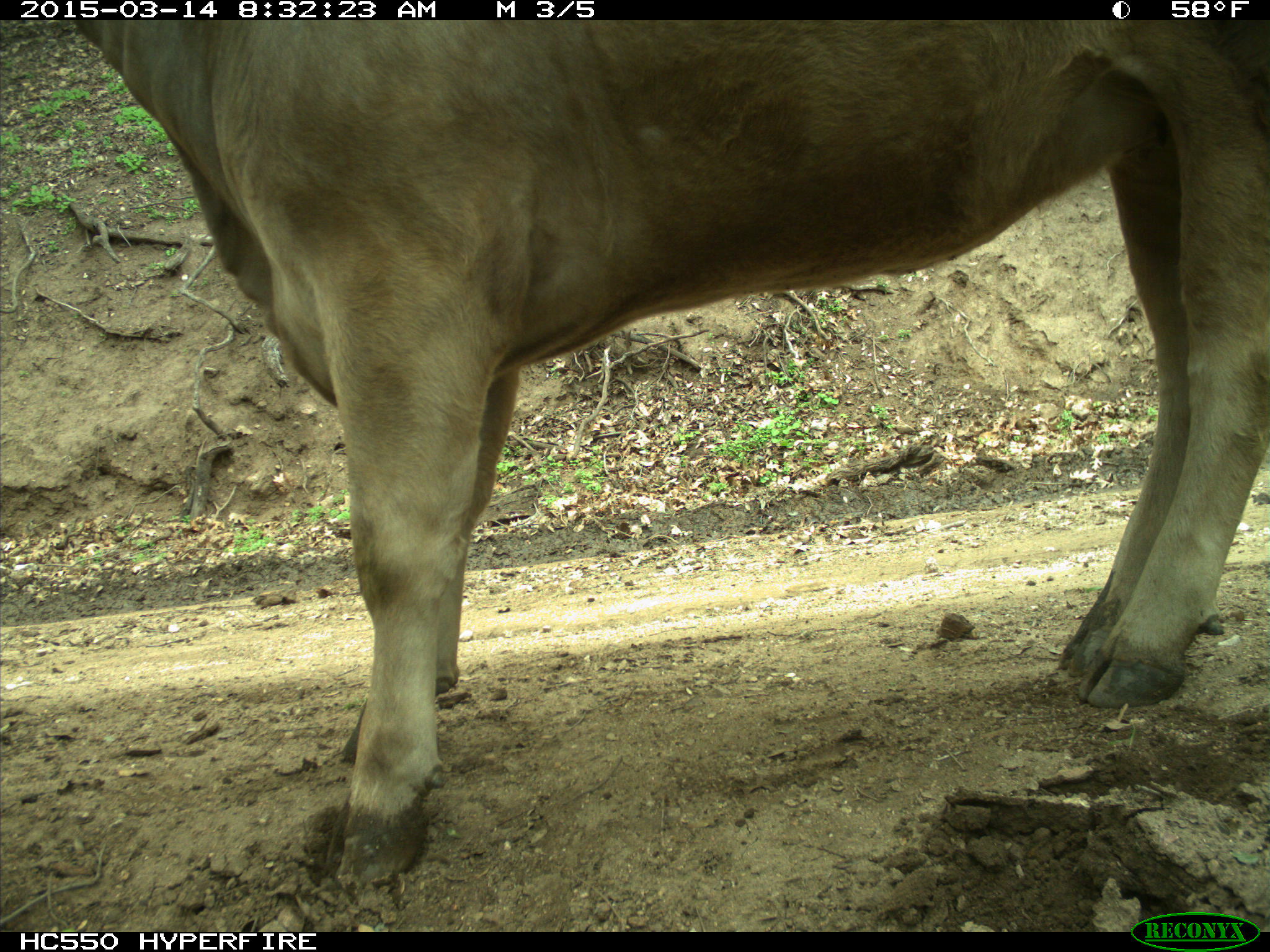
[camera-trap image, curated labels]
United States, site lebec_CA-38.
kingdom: Animalia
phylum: Chordata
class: Mammalia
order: Artiodactyla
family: Bovidae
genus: Bos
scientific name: Bos taurus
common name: domestic cow